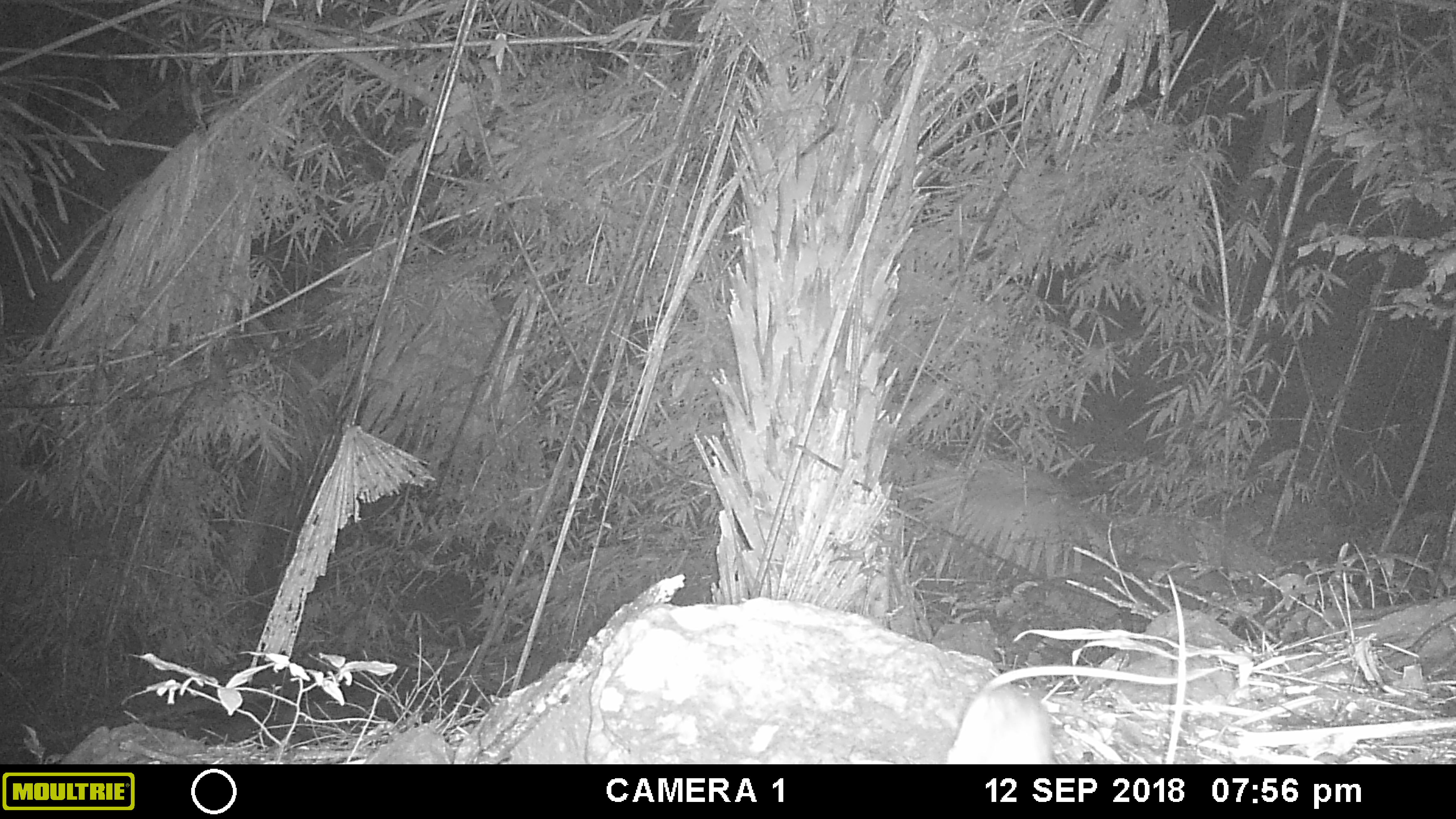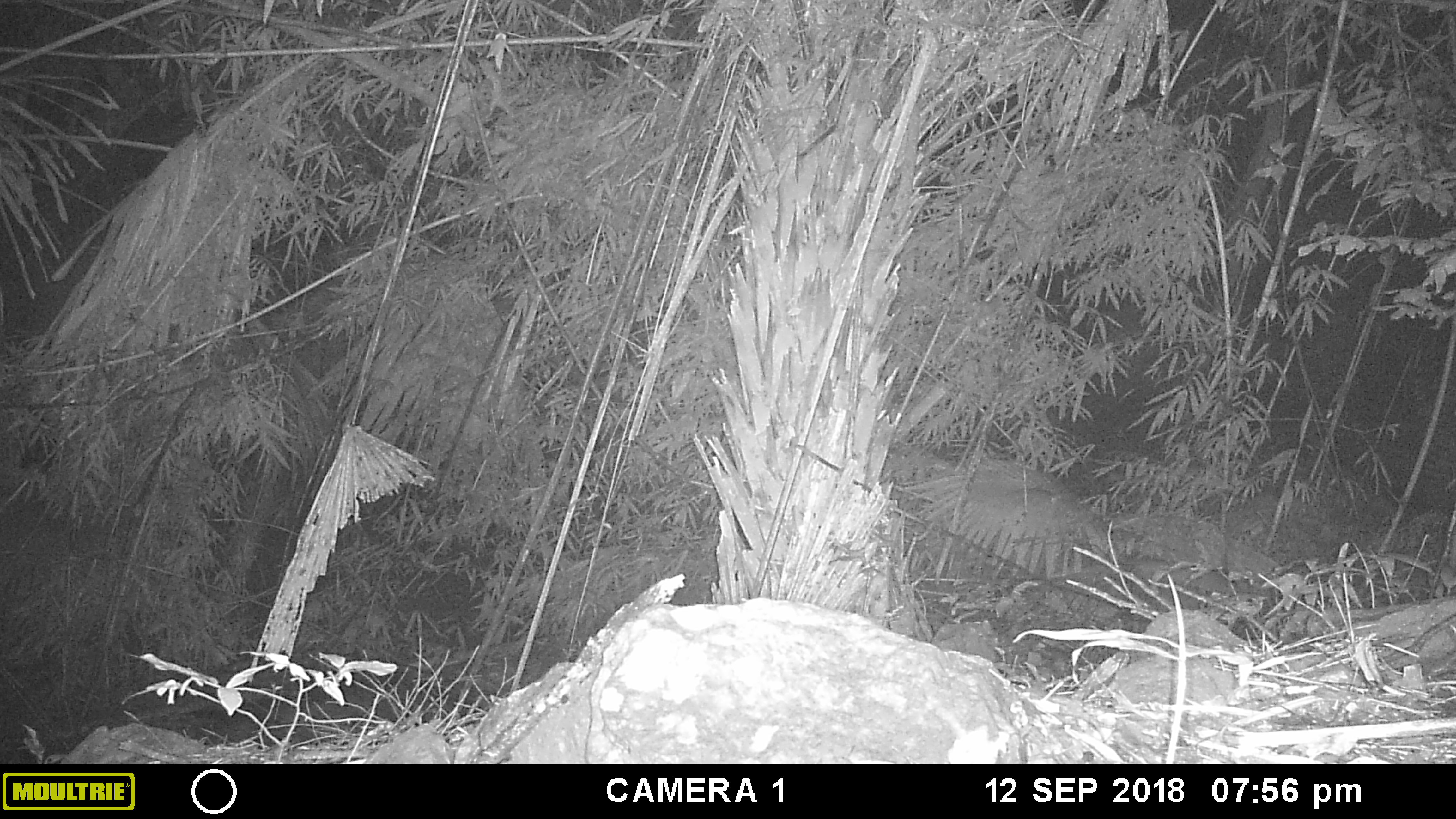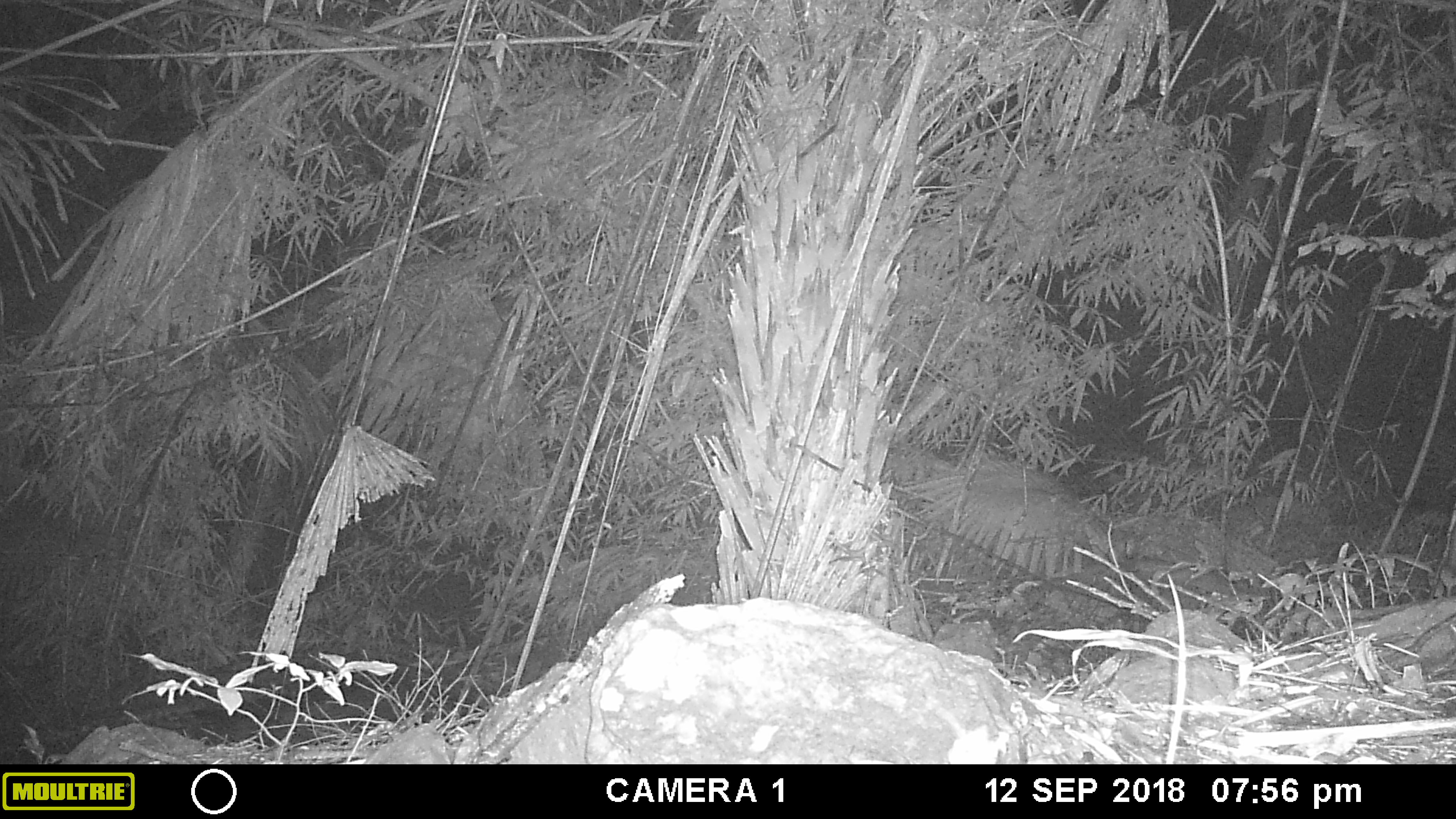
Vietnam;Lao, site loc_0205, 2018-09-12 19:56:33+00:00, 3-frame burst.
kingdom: Animalia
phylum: Chordata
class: Mammalia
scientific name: Mammalia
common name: mammal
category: unidentified small mammal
Unidentified small mammal (mammal) (Mammalia). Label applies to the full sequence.